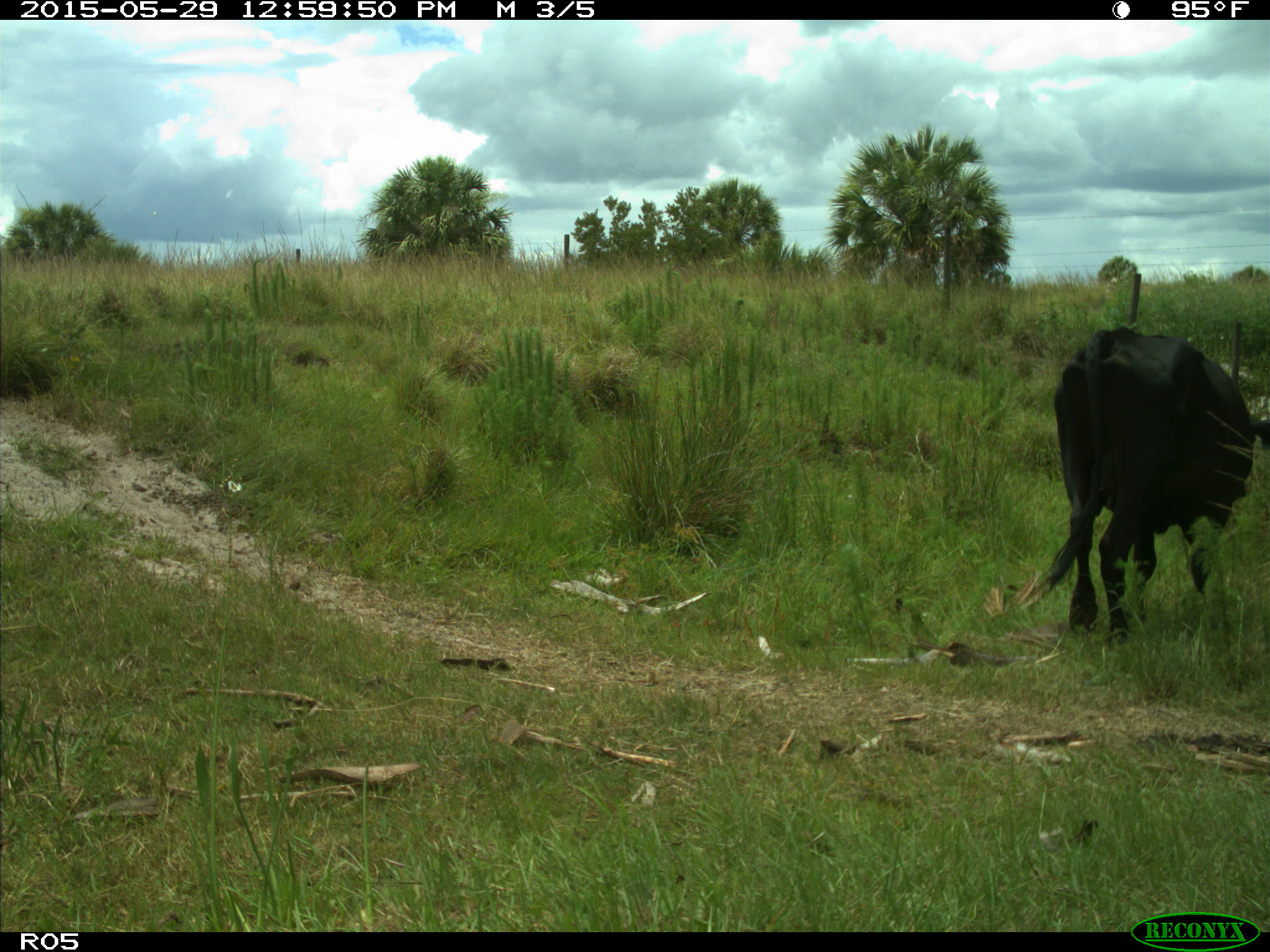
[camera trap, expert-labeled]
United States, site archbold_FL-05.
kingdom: Animalia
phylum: Chordata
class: Mammalia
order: Artiodactyla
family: Bovidae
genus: Bos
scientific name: Bos taurus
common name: domestic cow